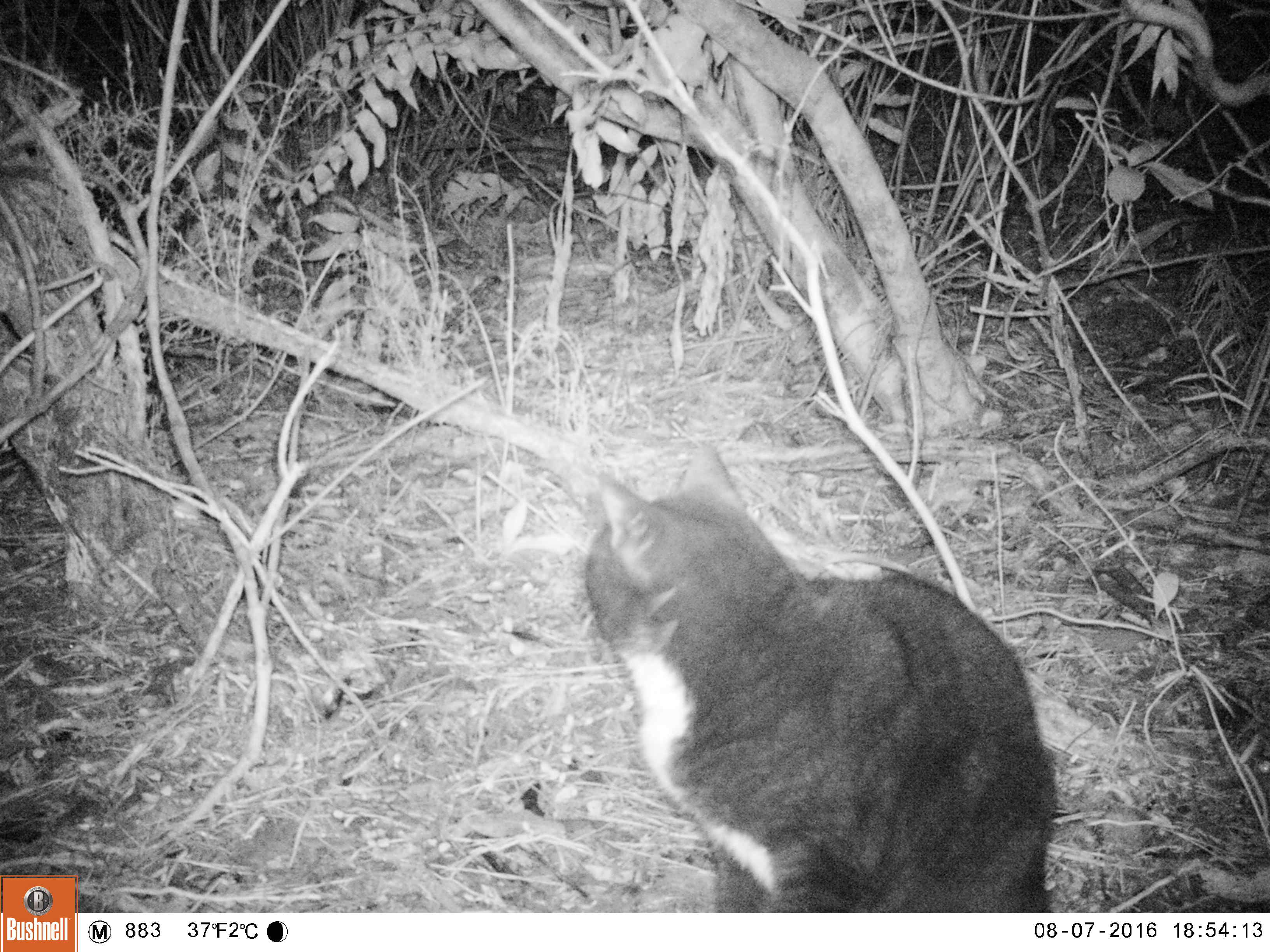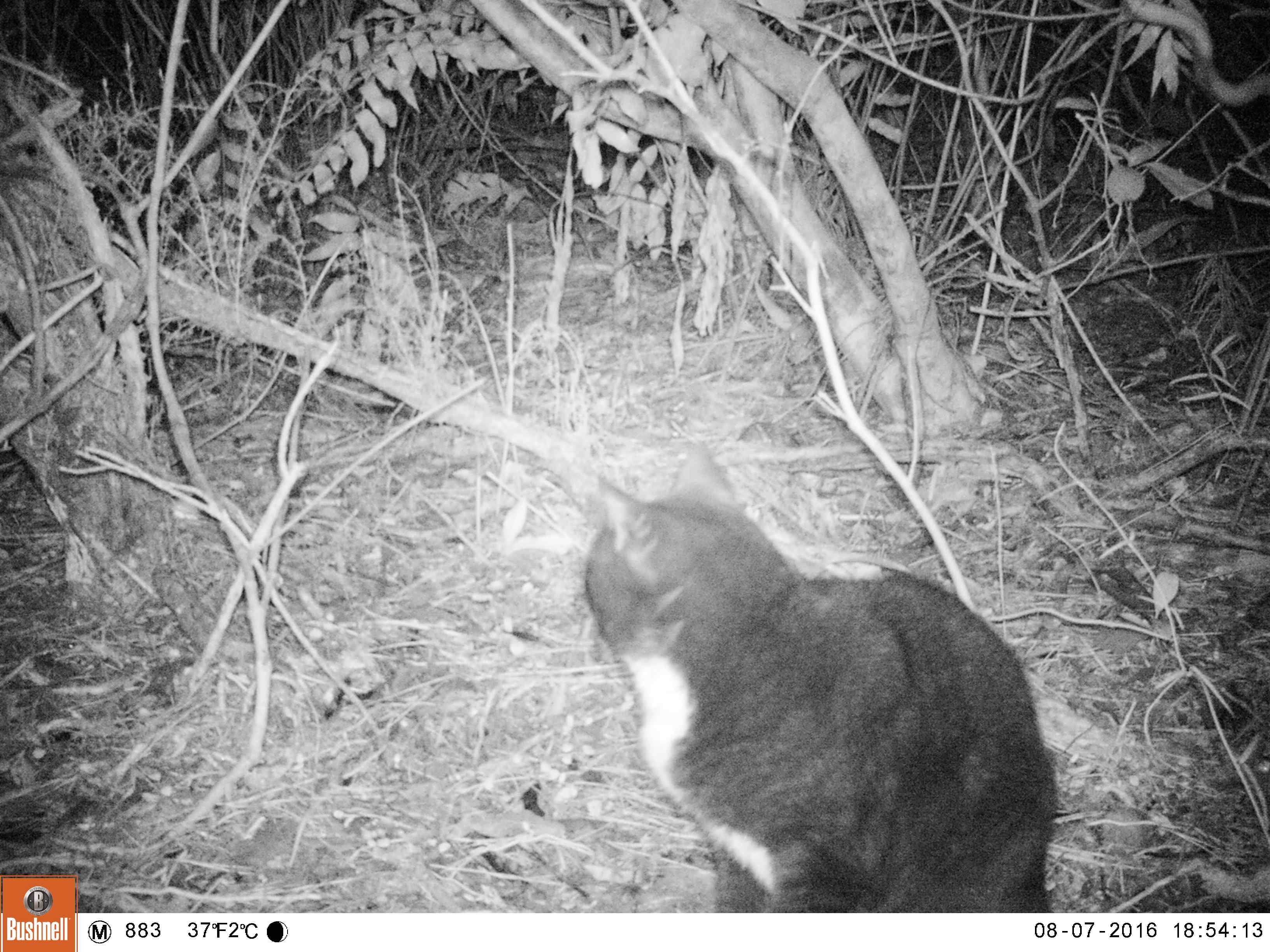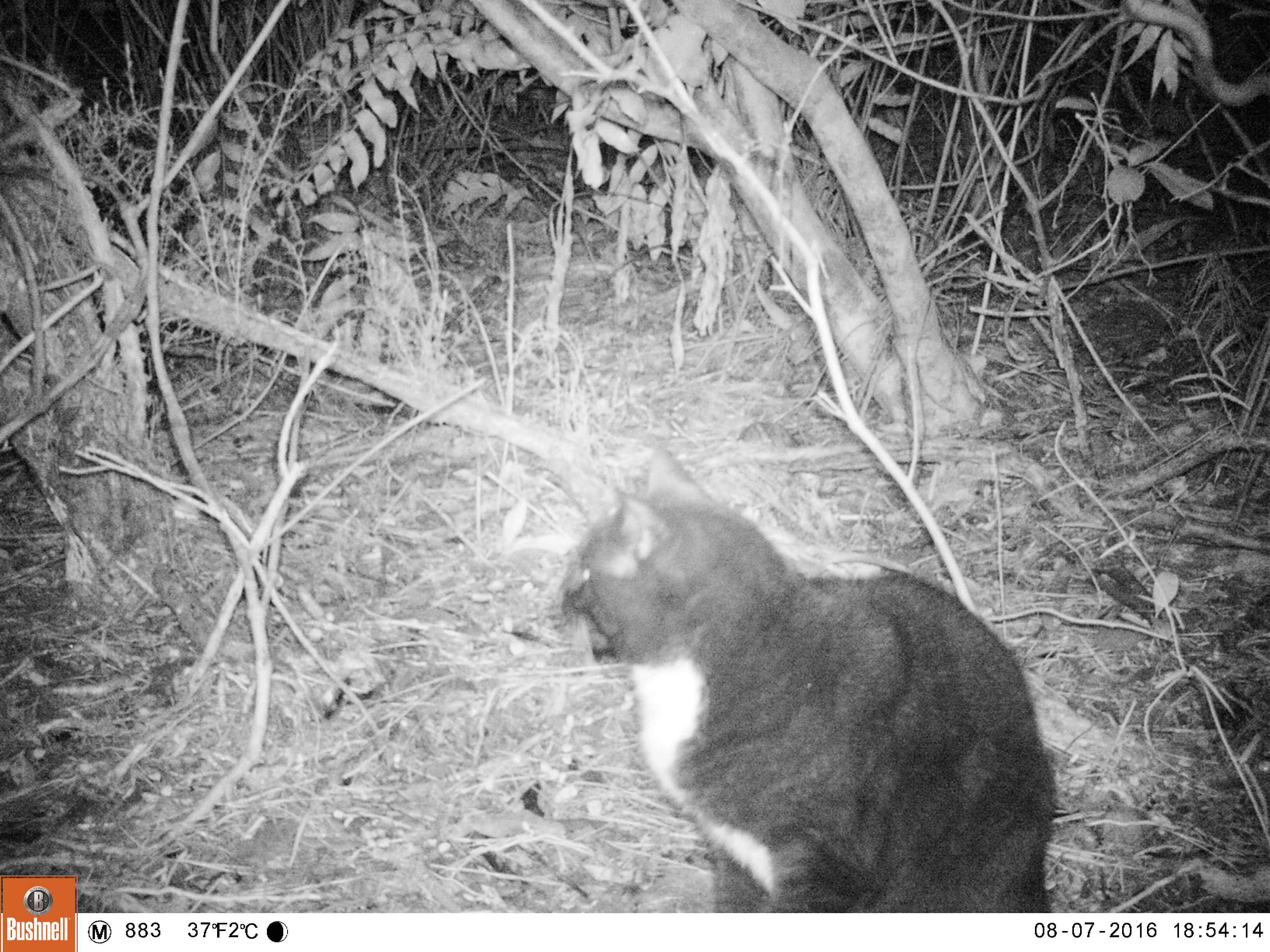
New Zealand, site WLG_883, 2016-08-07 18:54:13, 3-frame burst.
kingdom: Animalia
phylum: Chordata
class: Mammalia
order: Carnivora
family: Felidae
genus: Felis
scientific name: Felis catus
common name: domestic cat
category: cat